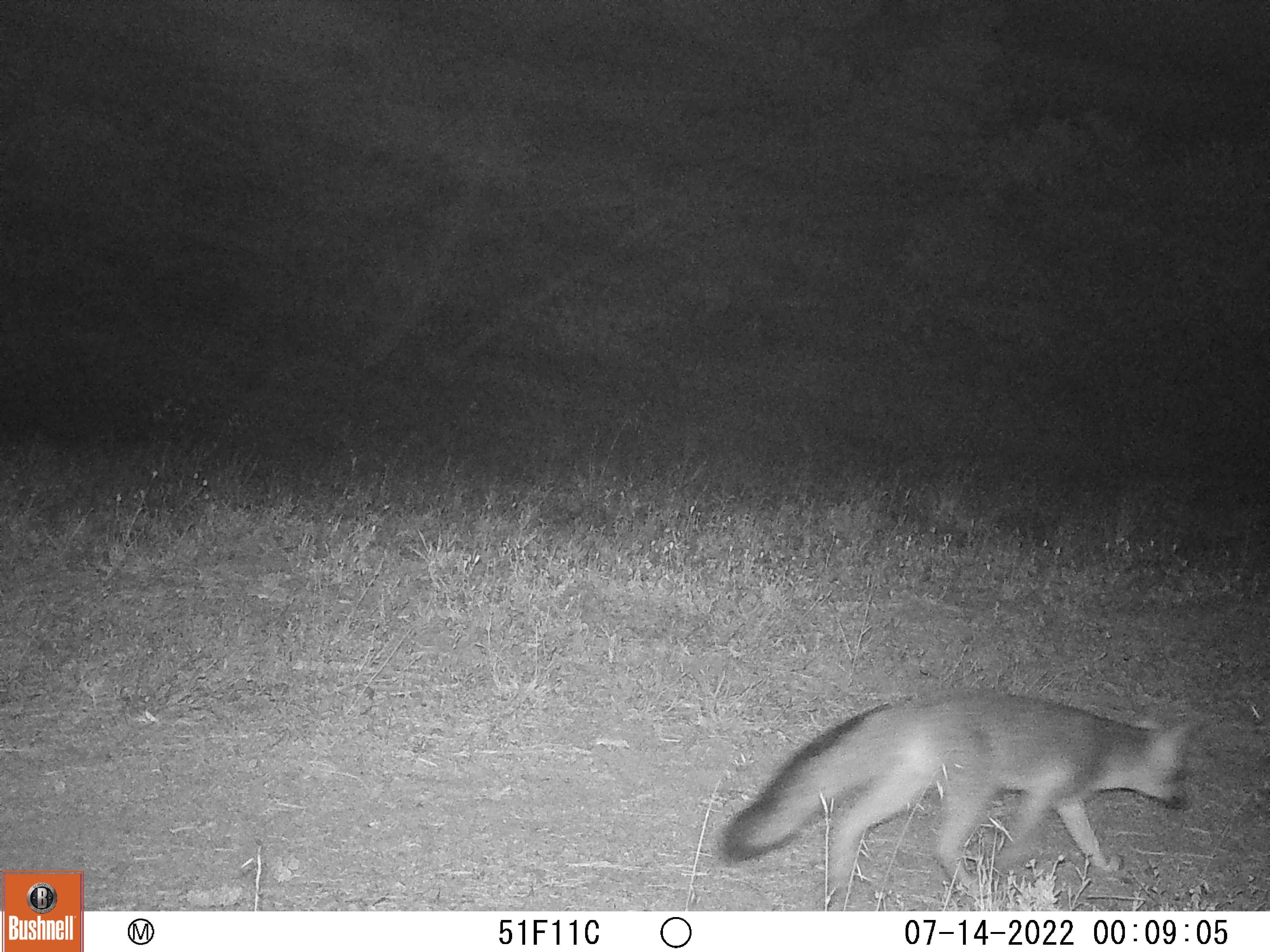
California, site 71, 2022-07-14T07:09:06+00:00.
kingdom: Animalia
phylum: Chordata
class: Mammalia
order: Carnivora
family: Canidae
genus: Urocyon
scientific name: Urocyon cinereoargenteus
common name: gray fox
Gray fox (Urocyon cinereoargenteus).